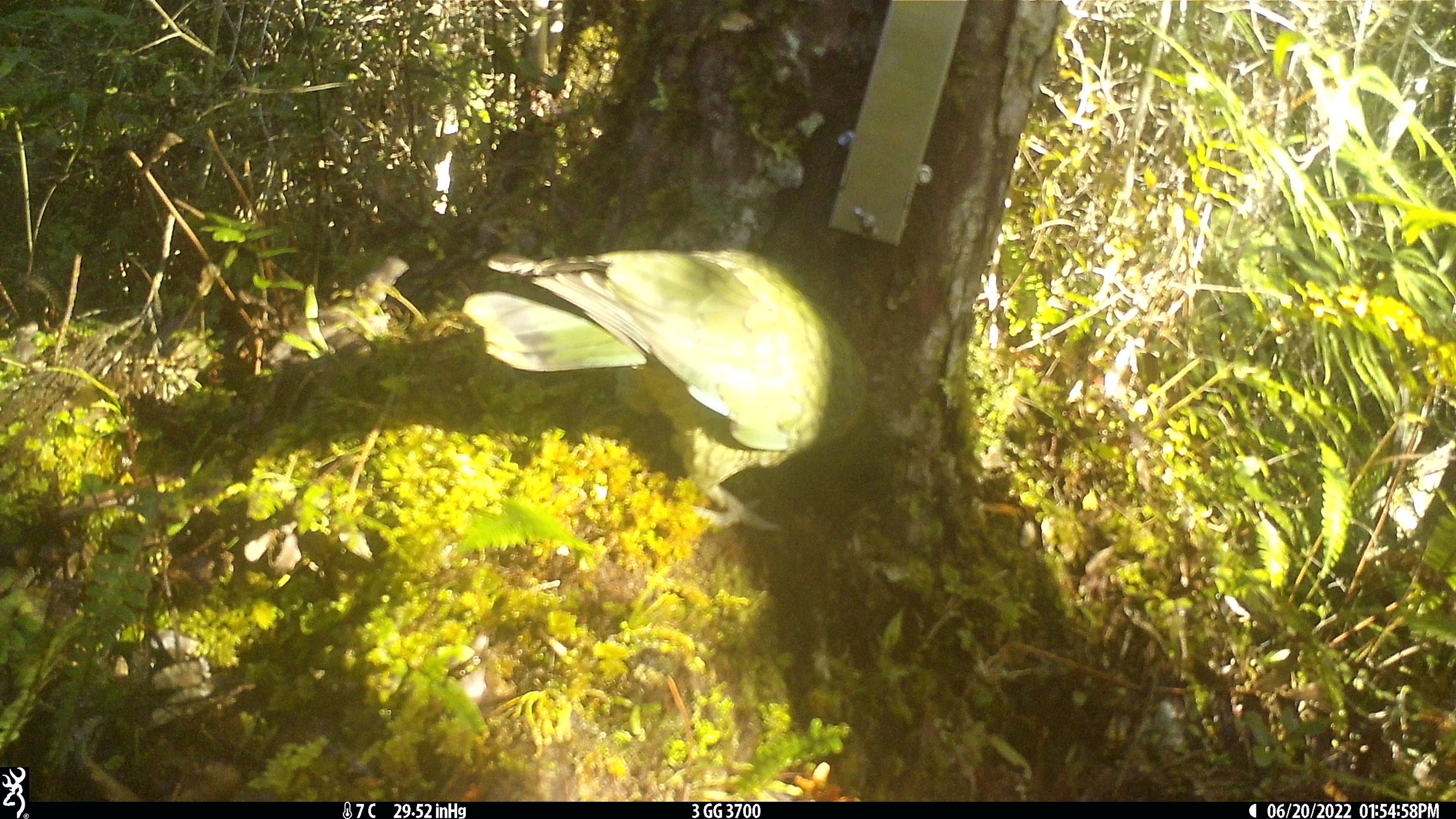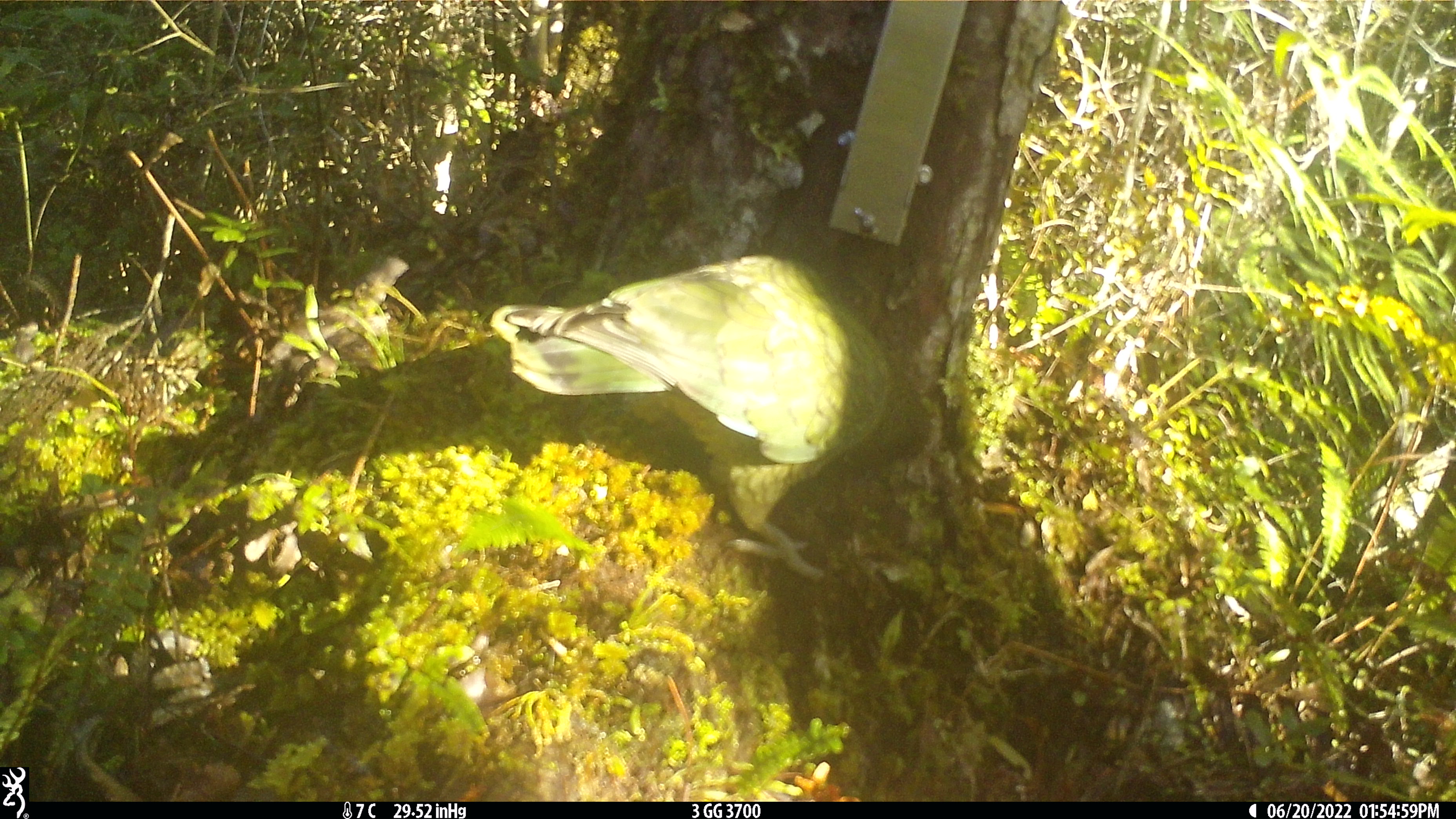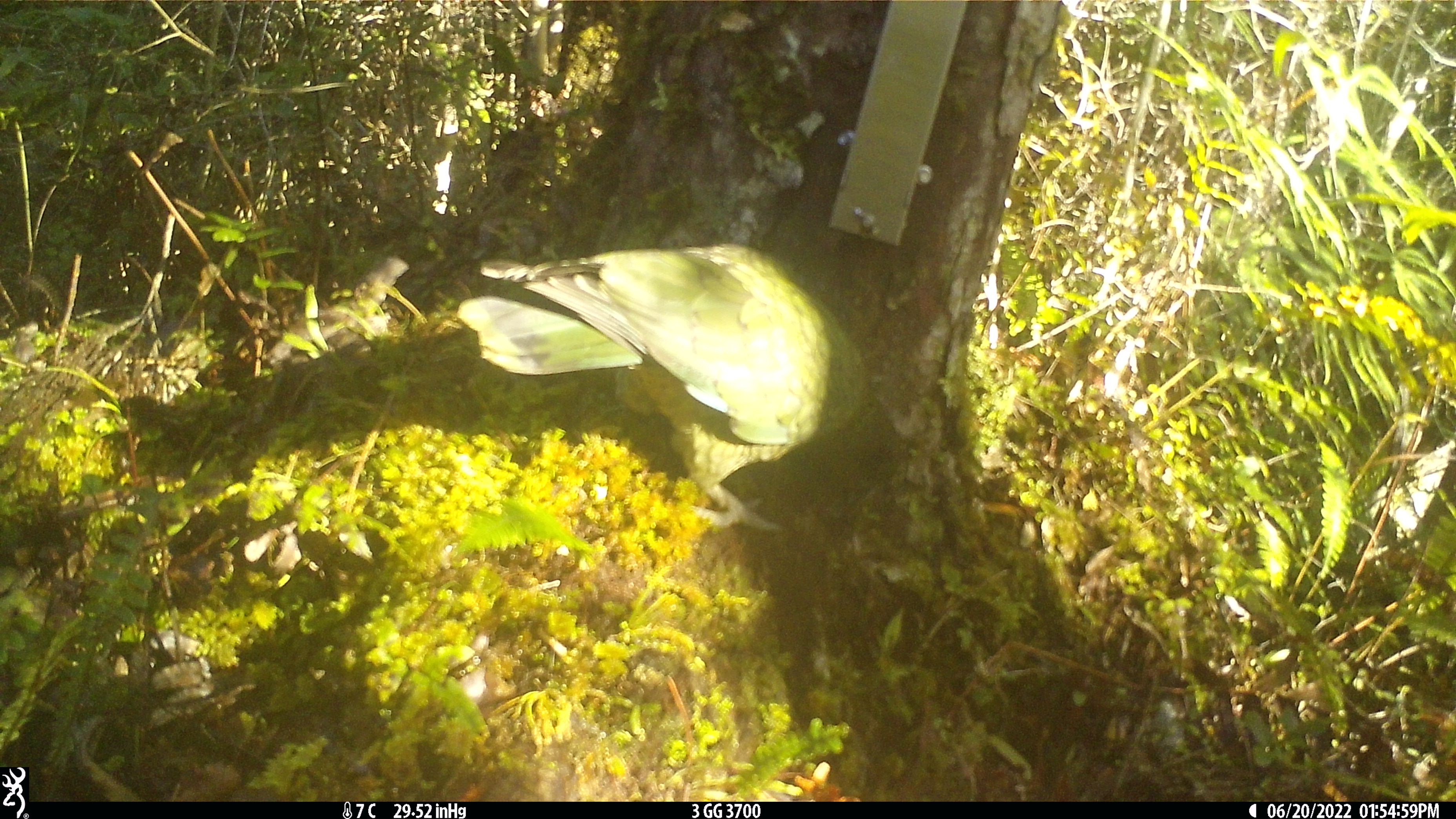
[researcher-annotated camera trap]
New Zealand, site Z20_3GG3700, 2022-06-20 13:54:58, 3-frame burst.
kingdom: Animalia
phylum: Chordata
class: Aves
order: Psittaciformes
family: Strigopidae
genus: Nestor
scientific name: Nestor notabilis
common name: kea